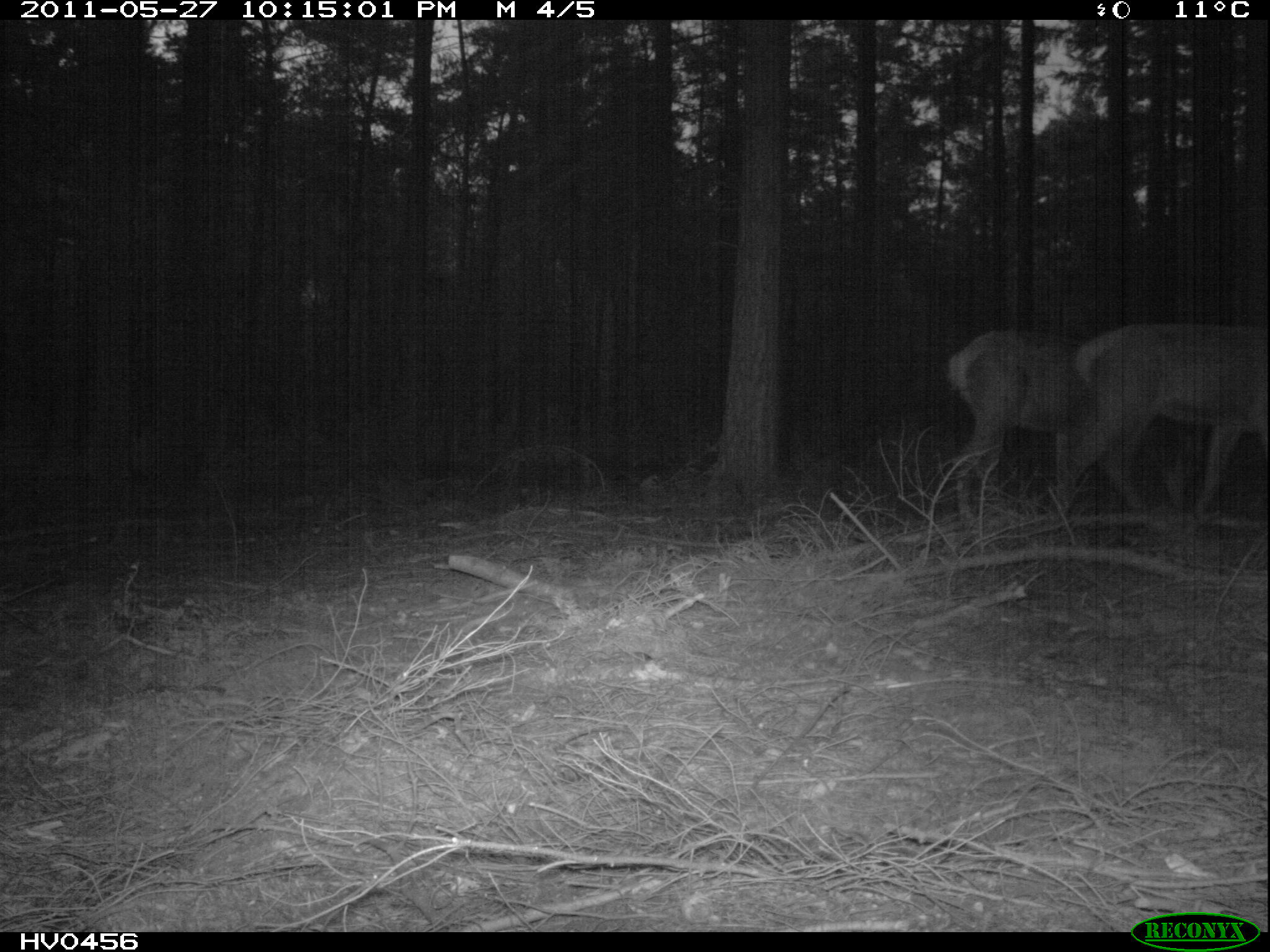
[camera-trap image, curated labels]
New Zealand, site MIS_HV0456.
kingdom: Animalia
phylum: Chordata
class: Mammalia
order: Artiodactyla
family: Cervidae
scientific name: Cervidae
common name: deer